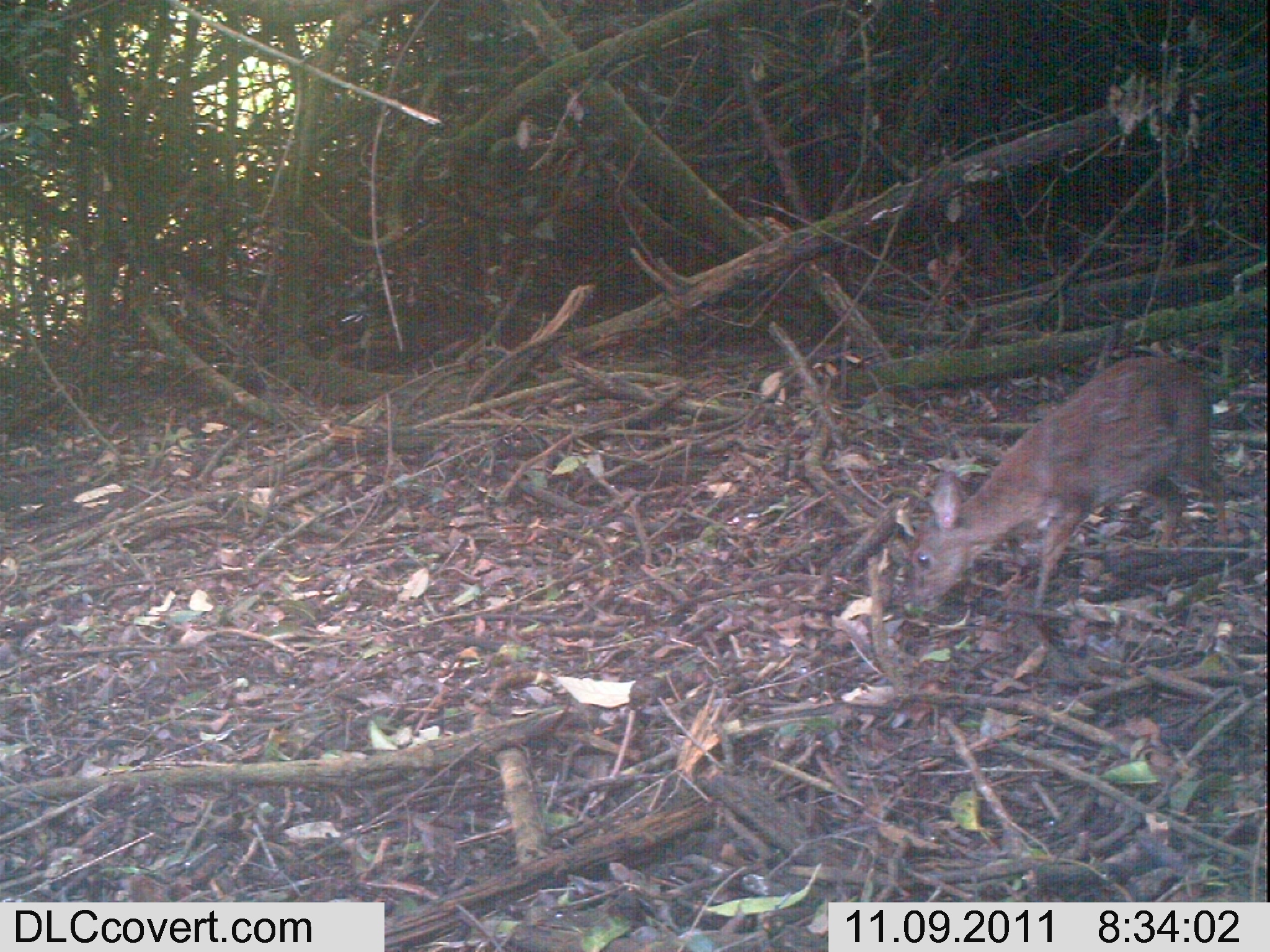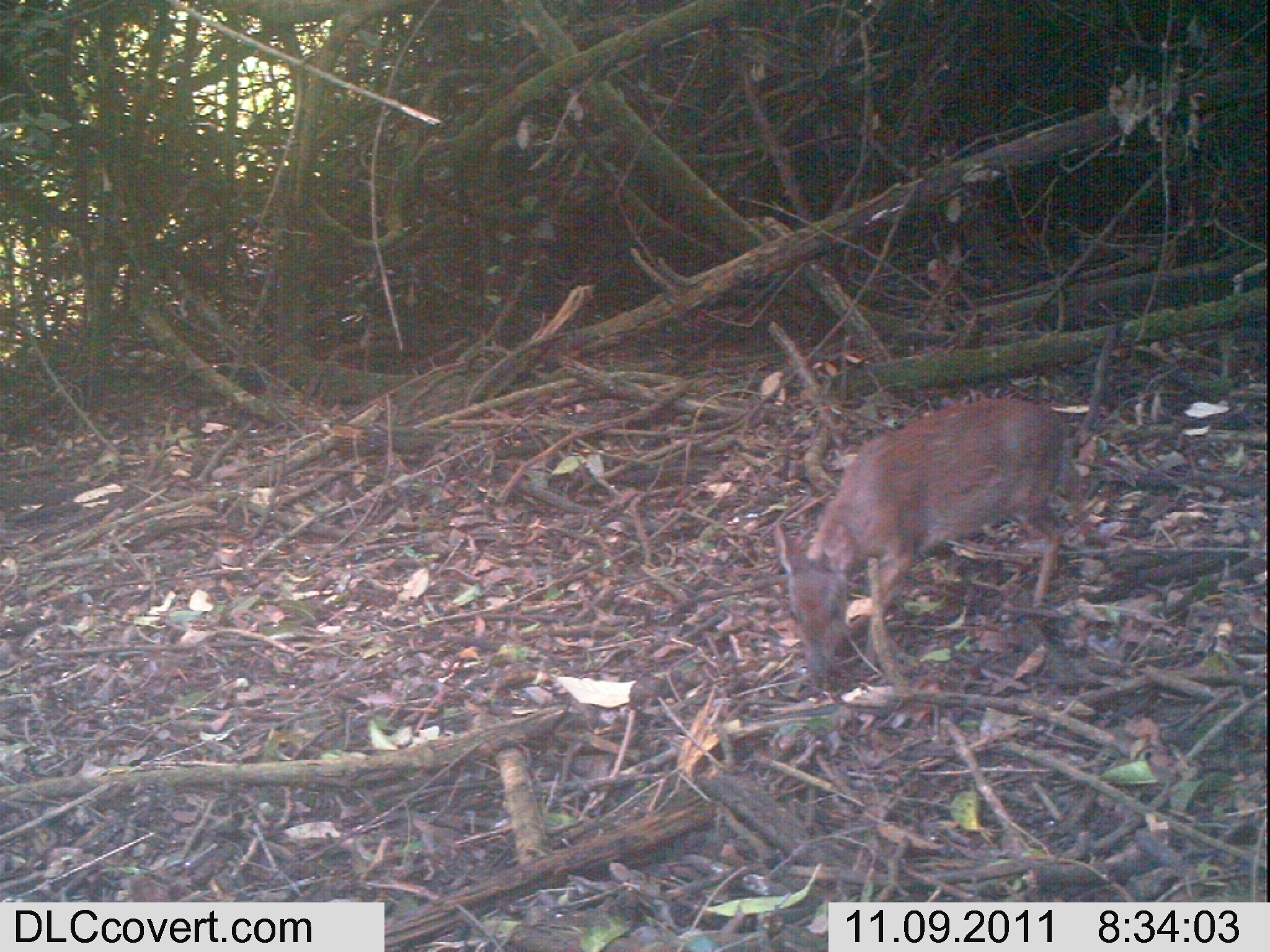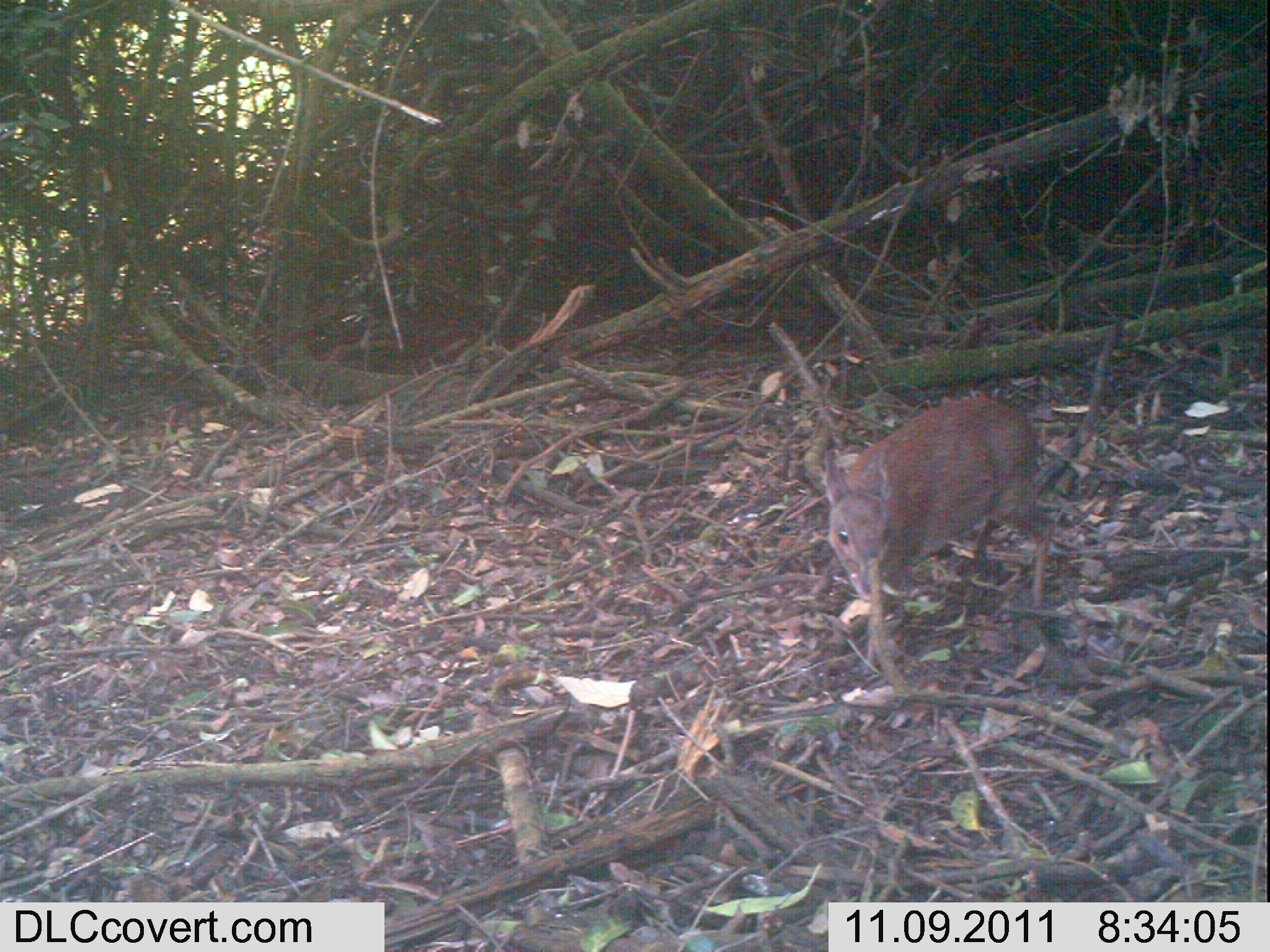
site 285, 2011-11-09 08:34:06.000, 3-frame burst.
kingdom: Animalia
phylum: Chordata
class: Mammalia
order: Artiodactyla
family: Bovidae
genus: Nesotragus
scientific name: Nesotragus moschatus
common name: suni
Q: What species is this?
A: Nesotragus moschatus (suni).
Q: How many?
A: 1.